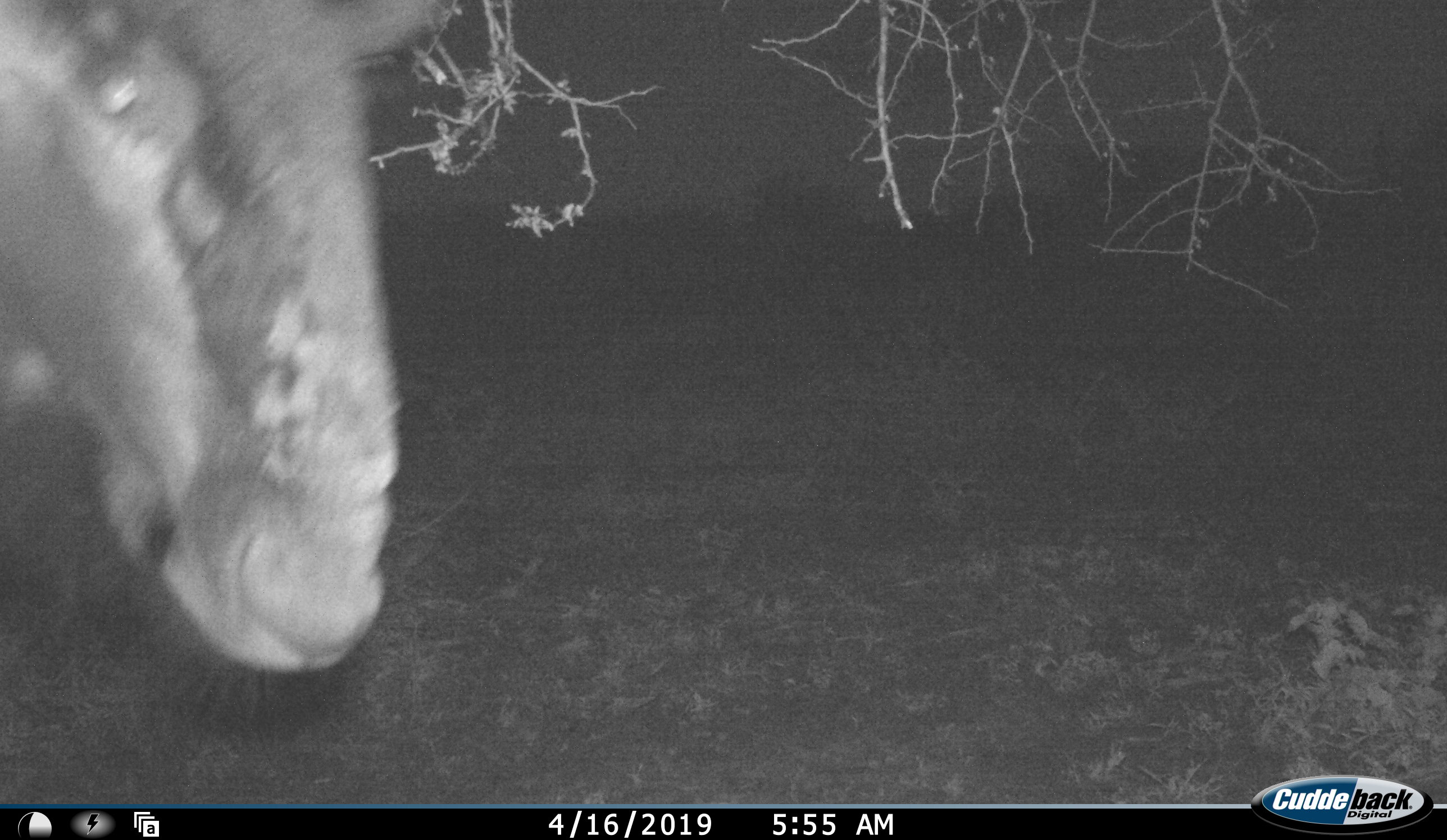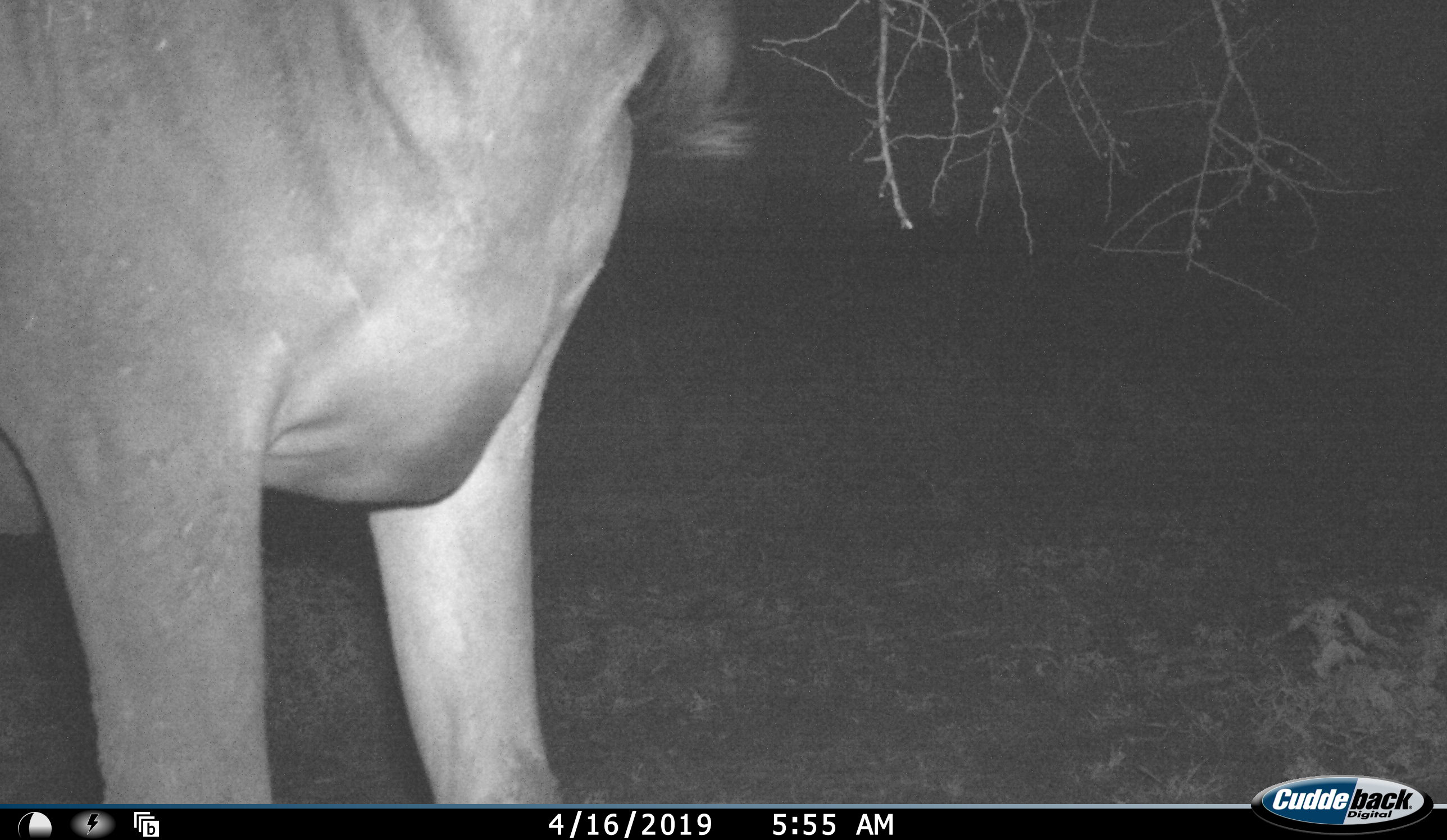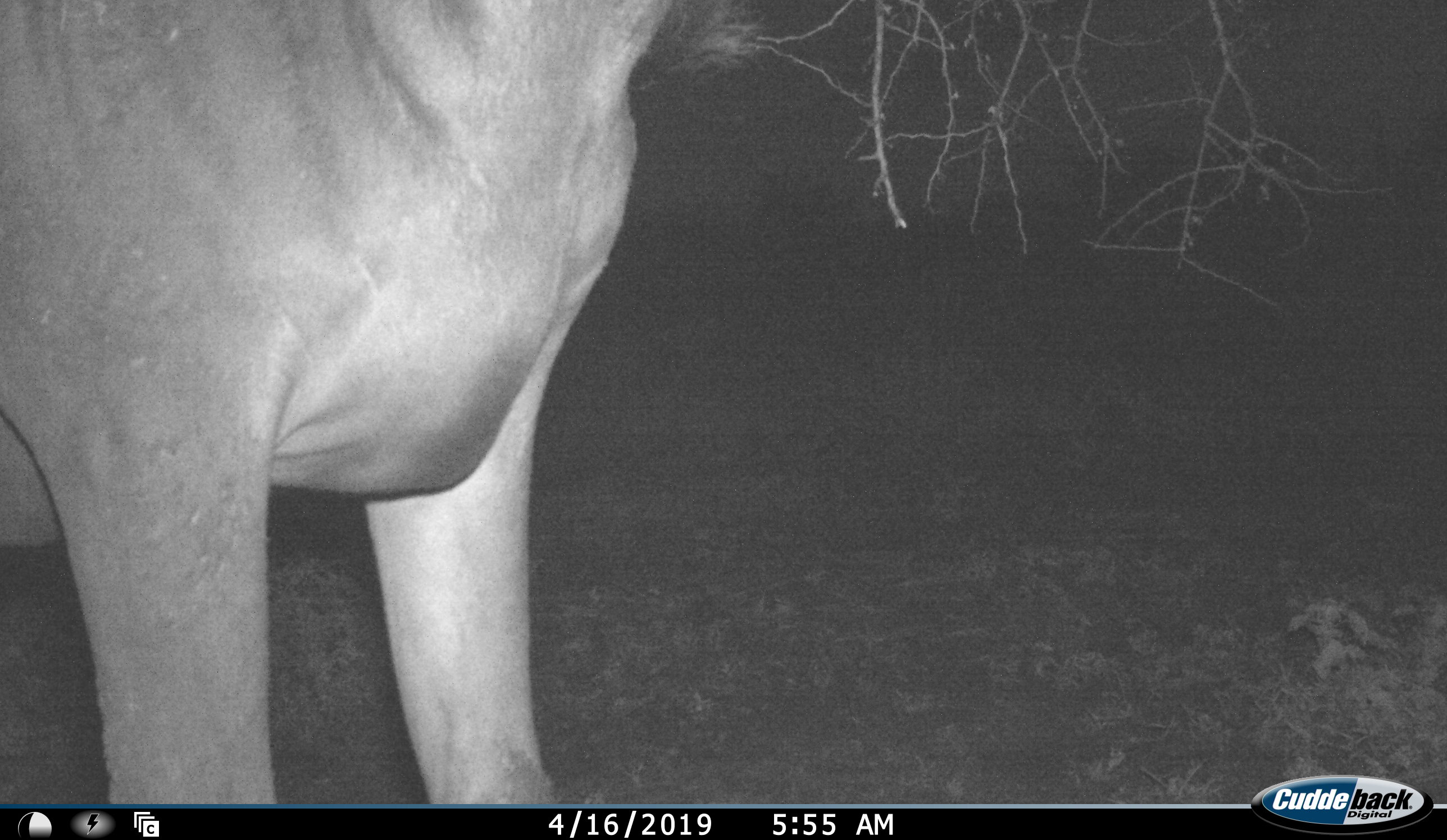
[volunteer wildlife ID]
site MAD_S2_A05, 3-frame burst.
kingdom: Animalia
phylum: Chordata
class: Mammalia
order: Artiodactyla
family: Bovidae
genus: Connochaetes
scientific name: Connochaetes taurinus taurinus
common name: blue wildebeest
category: wildebeestblue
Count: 1.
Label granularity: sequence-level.